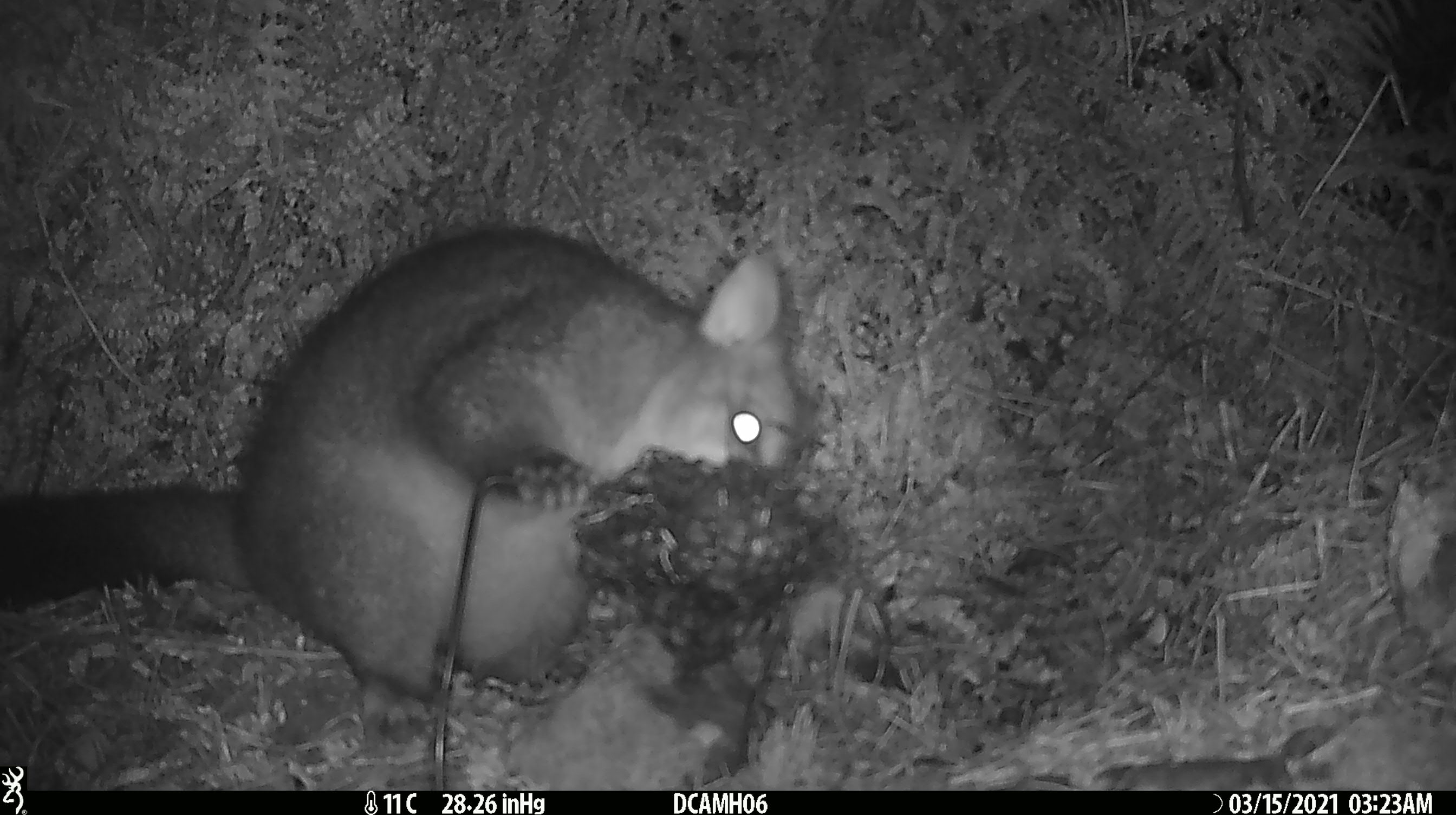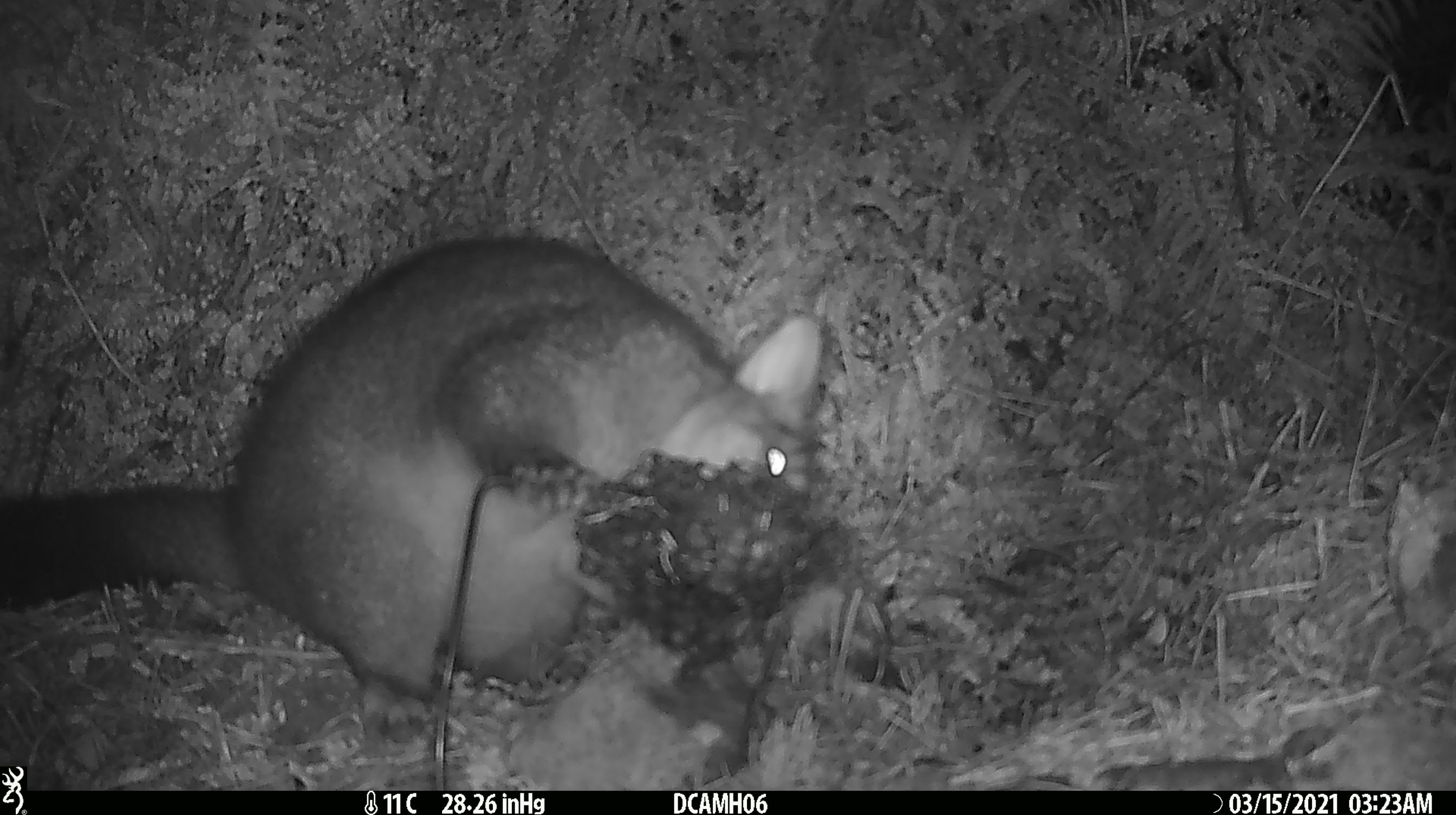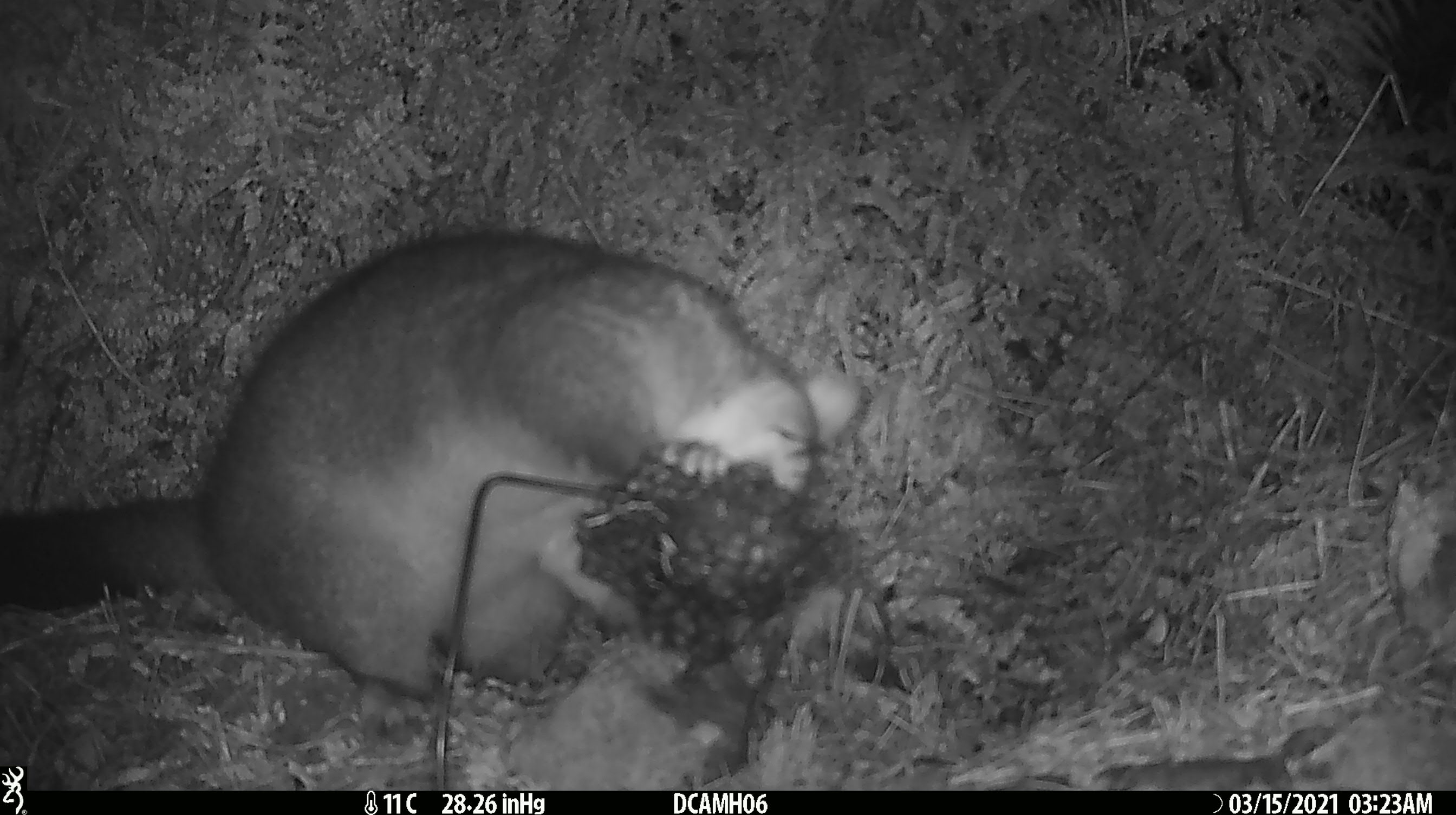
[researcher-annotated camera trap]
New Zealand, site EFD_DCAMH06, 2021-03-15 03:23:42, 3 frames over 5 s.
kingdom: Animalia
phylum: Chordata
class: Mammalia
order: Diprotodontia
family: Phalangeridae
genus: Trichosurus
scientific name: Trichosurus vulpecula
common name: common brushtail possum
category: possum